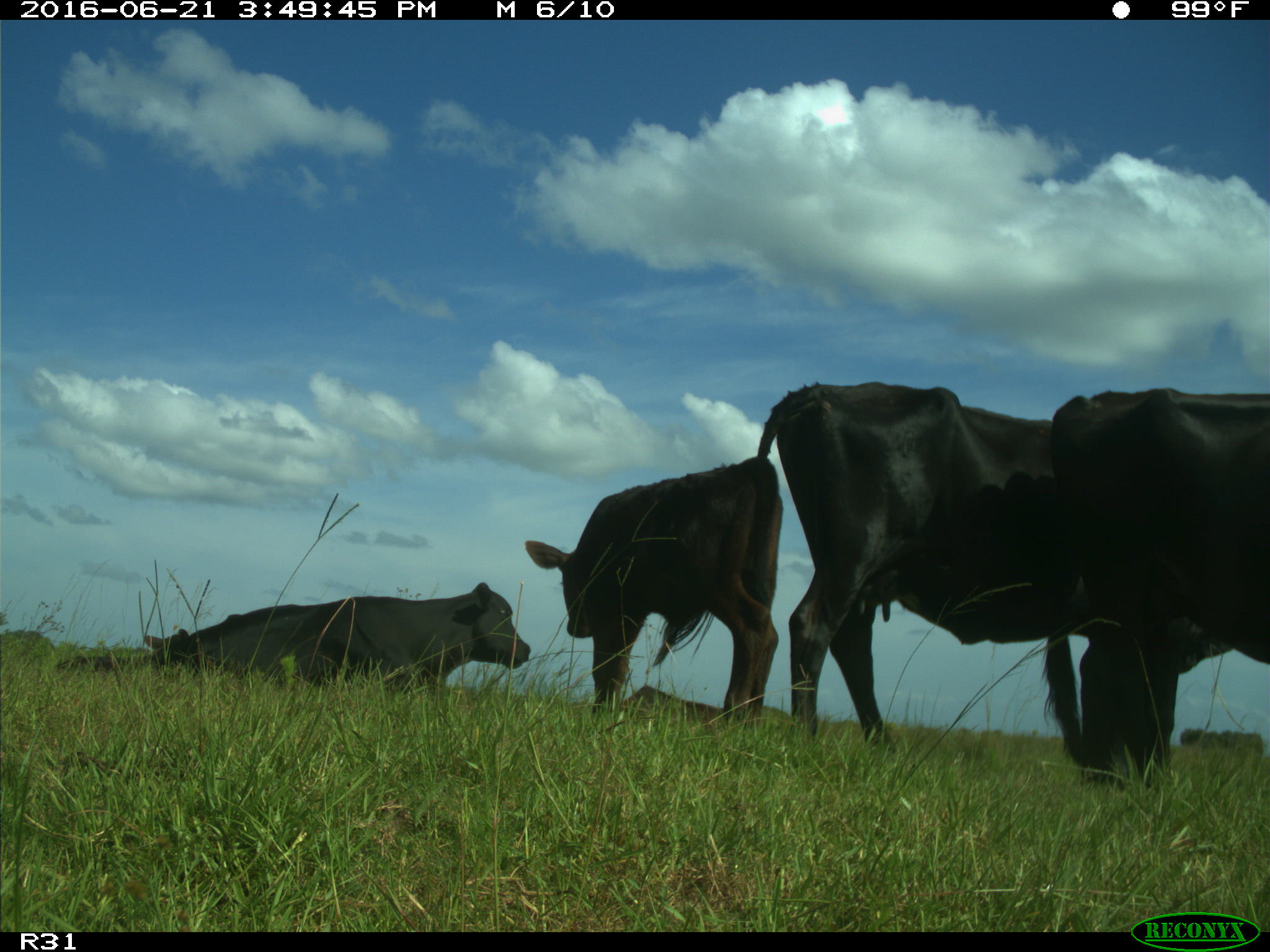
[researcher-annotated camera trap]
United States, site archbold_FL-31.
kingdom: Animalia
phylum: Chordata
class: Mammalia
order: Artiodactyla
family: Bovidae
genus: Bos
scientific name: Bos taurus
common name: domestic cow